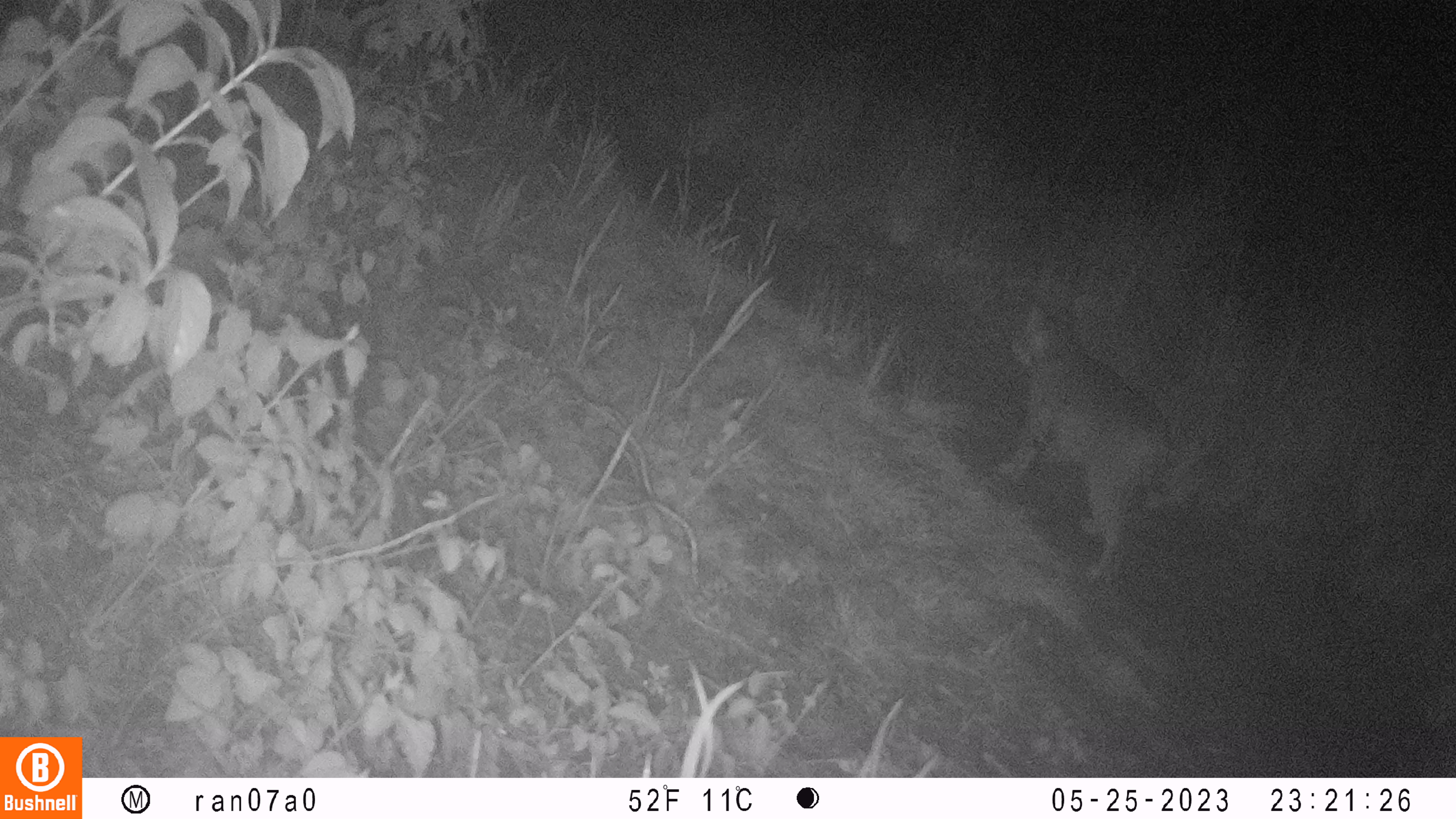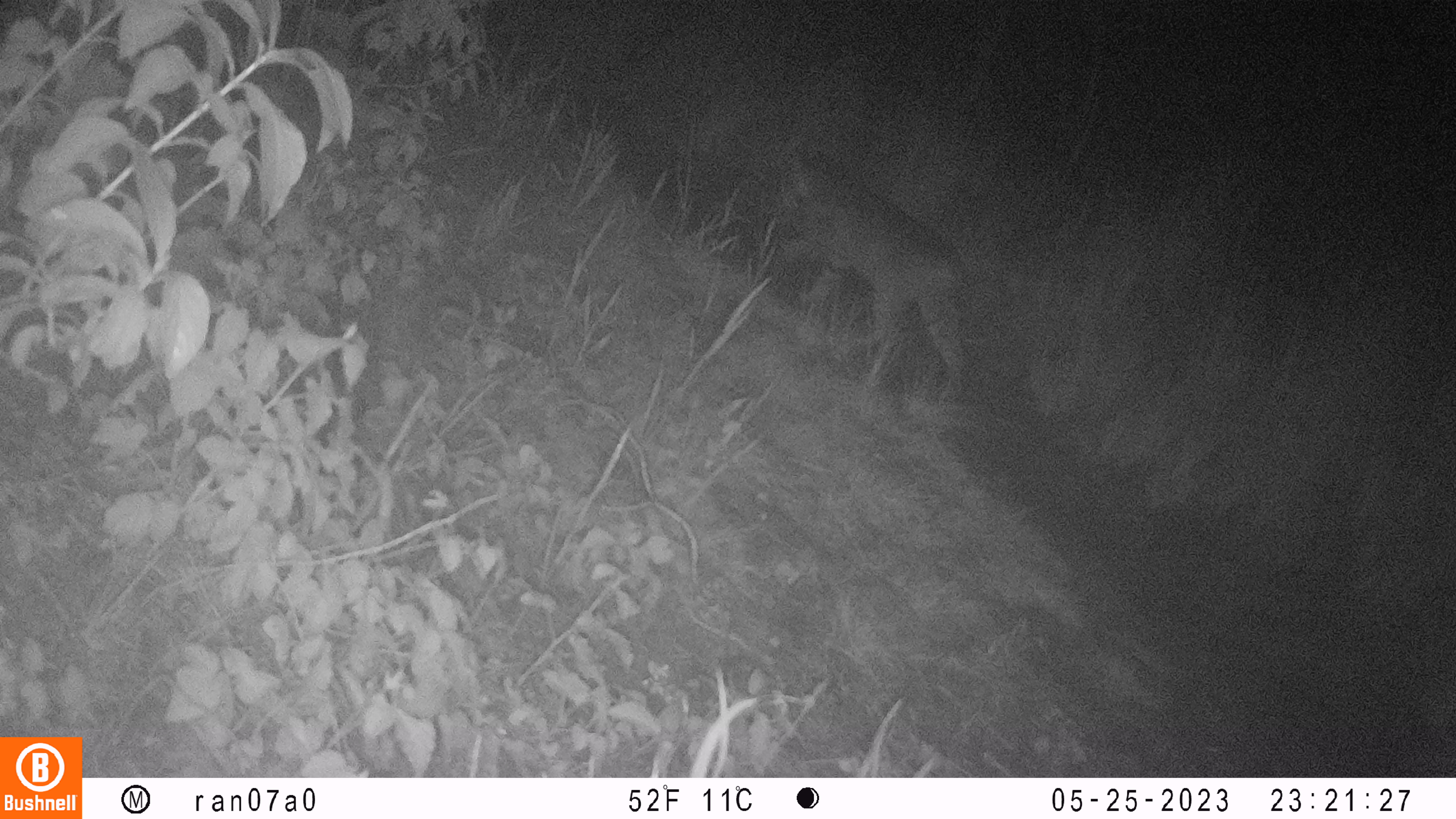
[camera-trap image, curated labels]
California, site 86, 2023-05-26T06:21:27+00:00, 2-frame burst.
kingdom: Animalia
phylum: Chordata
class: Mammalia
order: Carnivora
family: Felidae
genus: Lynx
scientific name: Lynx rufus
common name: bobcat